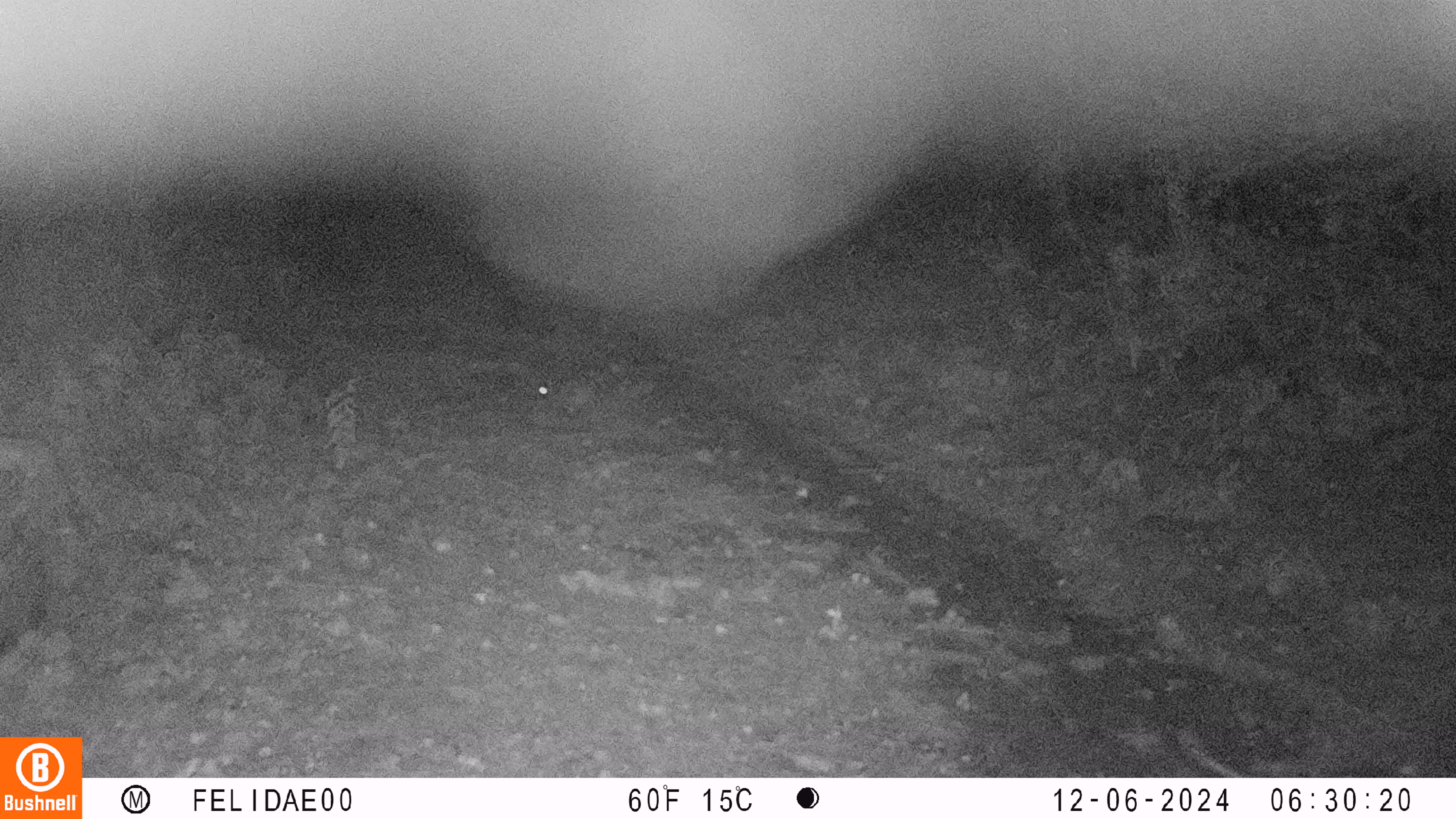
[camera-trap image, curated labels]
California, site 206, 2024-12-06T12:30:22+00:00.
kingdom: Animalia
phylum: Chordata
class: Mammalia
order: Lagomorpha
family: Leporidae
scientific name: Leporidae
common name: rabbit